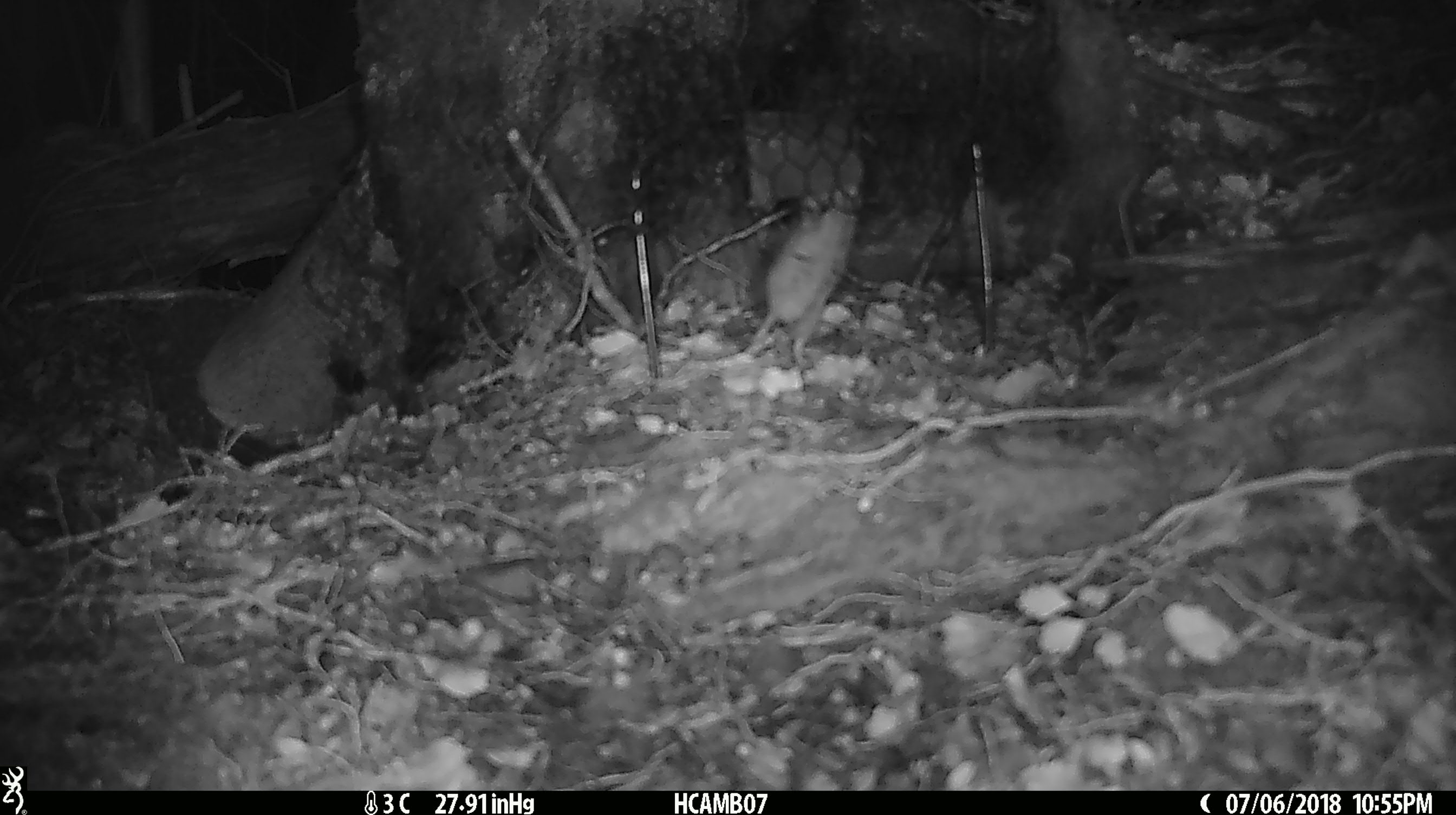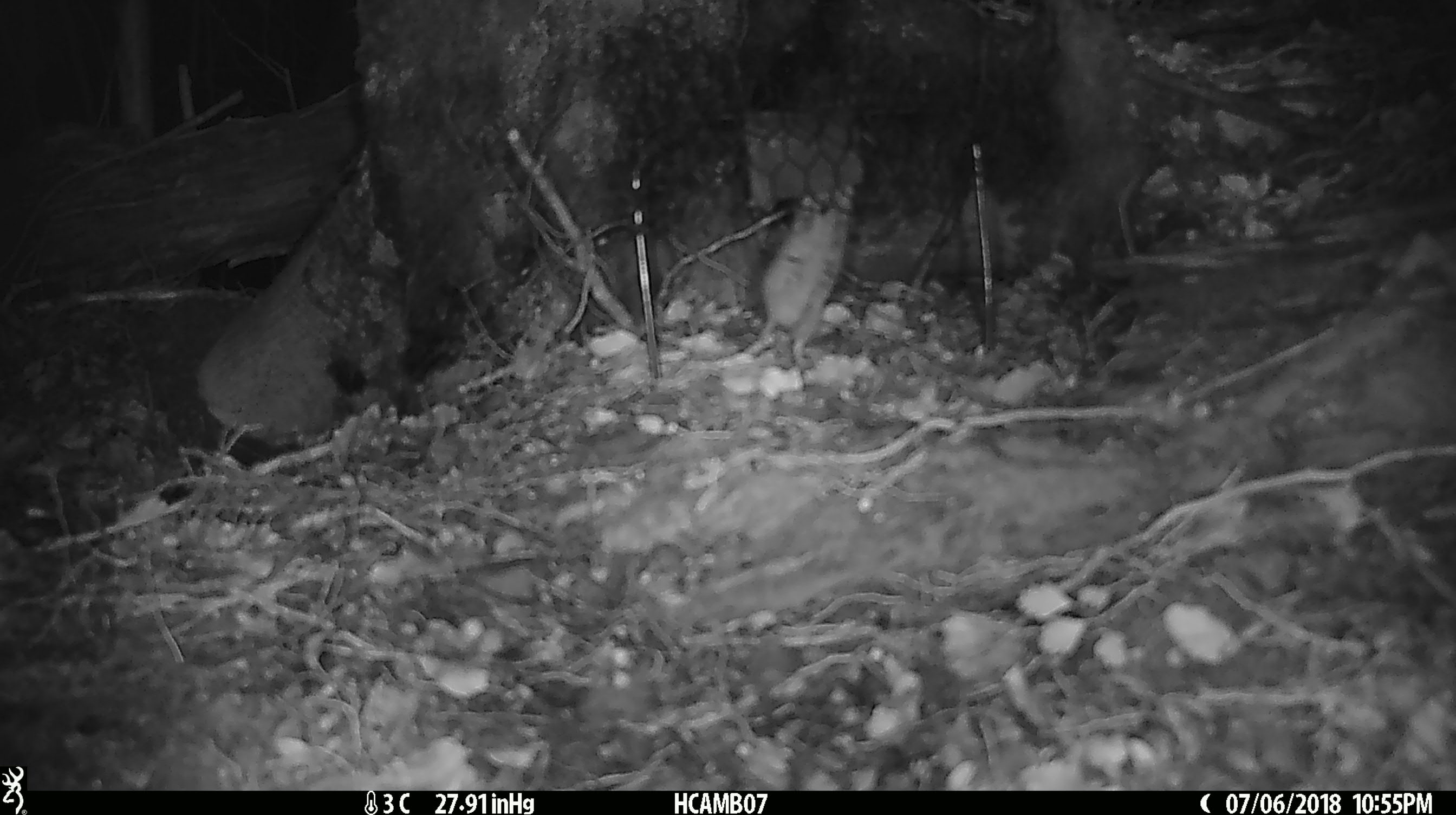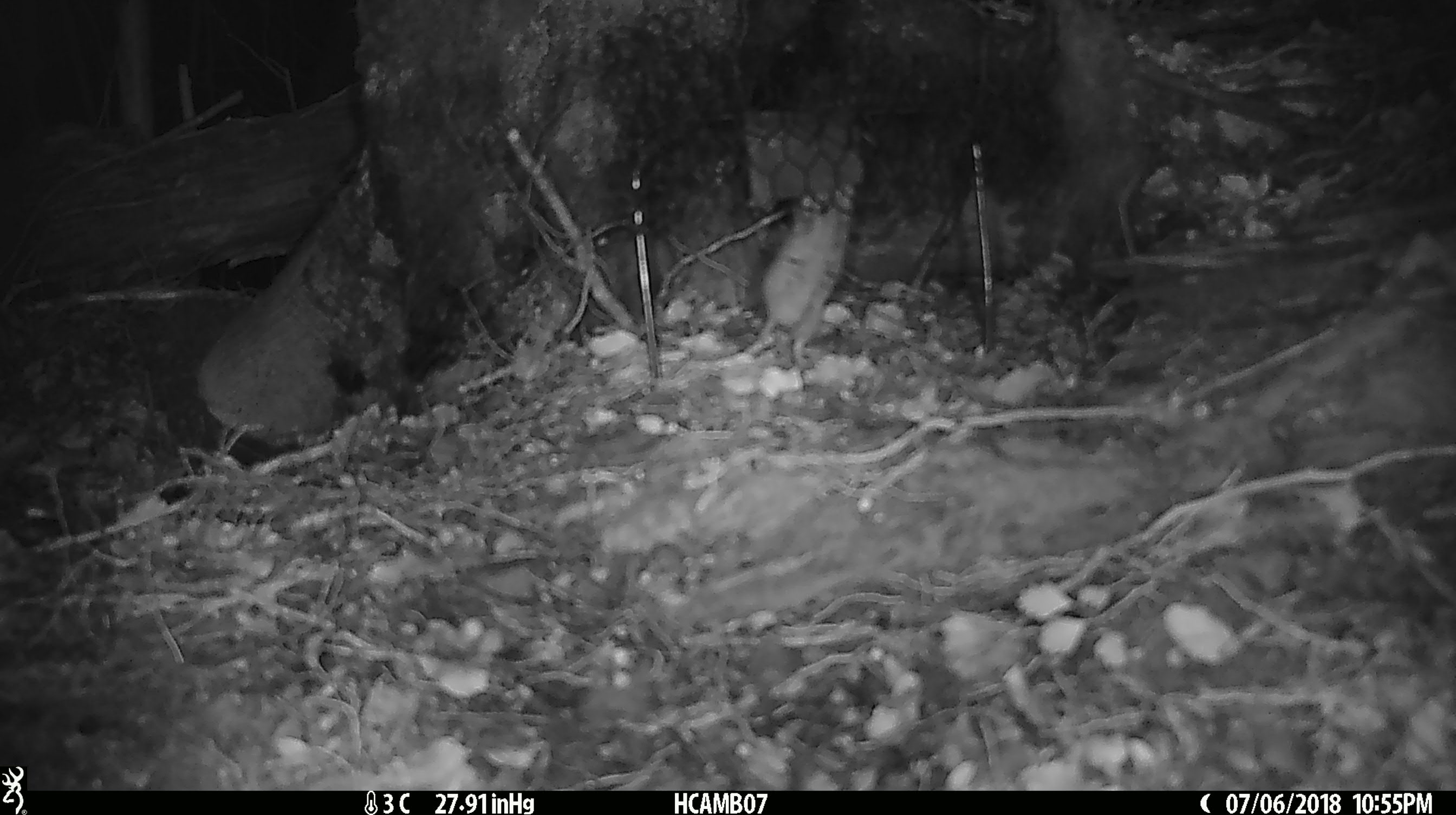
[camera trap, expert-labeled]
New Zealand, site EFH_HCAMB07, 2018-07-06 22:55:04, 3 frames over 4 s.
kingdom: Animalia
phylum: Chordata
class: Mammalia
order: Rodentia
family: Muridae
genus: Mus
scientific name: Mus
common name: mouse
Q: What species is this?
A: Mouse (Mus).